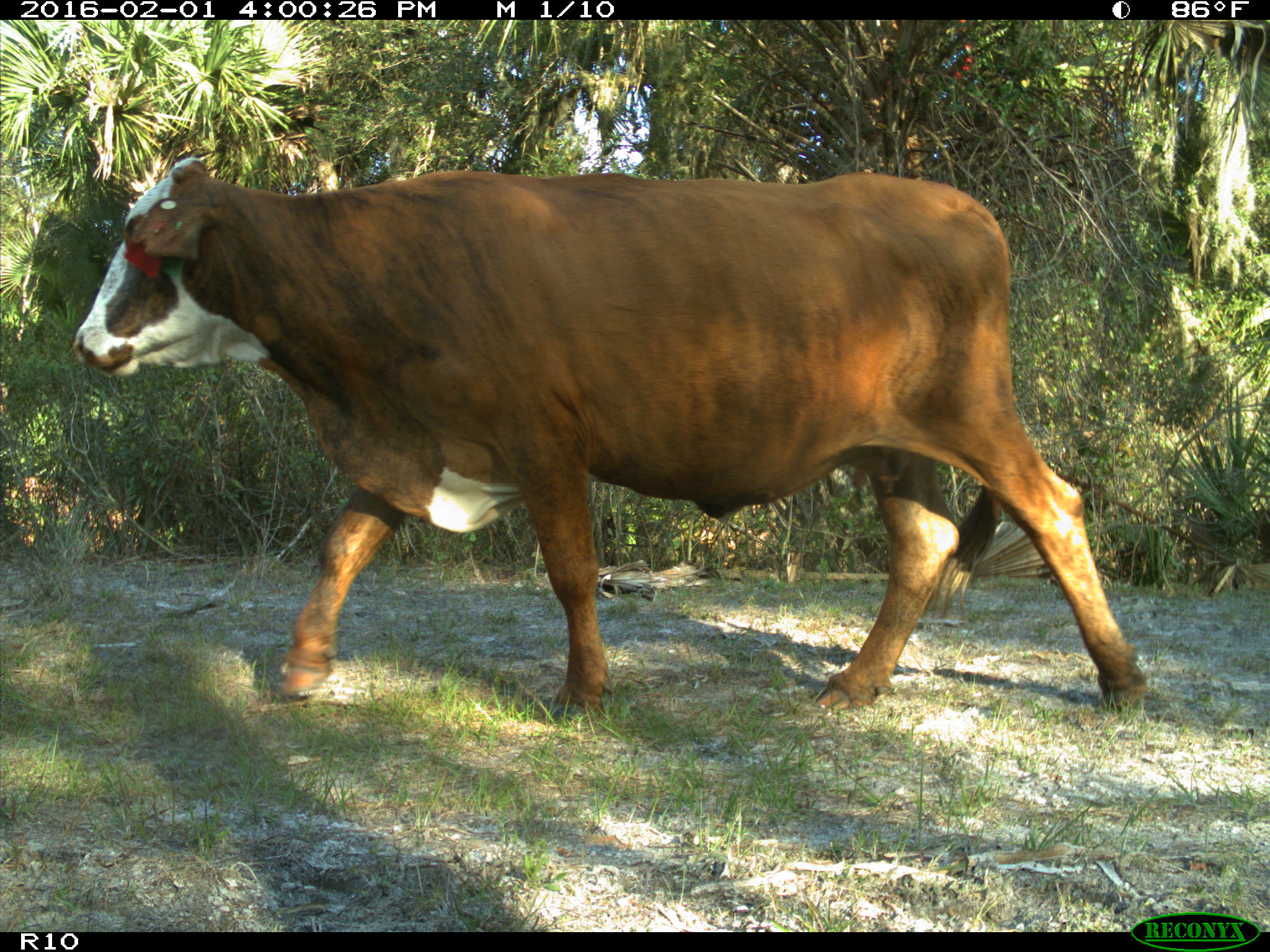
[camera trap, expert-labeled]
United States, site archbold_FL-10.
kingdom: Animalia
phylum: Chordata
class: Mammalia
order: Artiodactyla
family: Bovidae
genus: Bos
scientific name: Bos taurus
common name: domestic cow